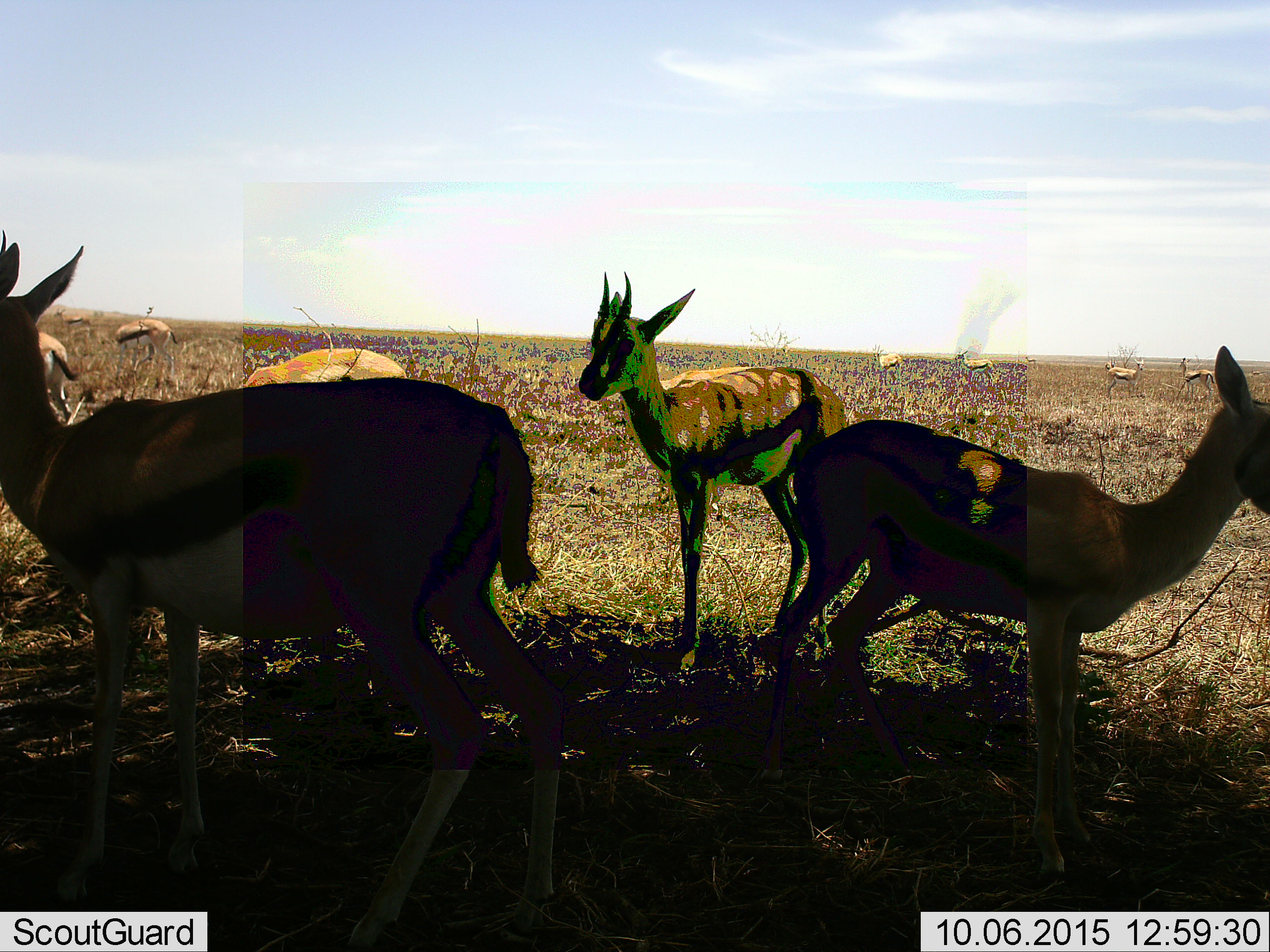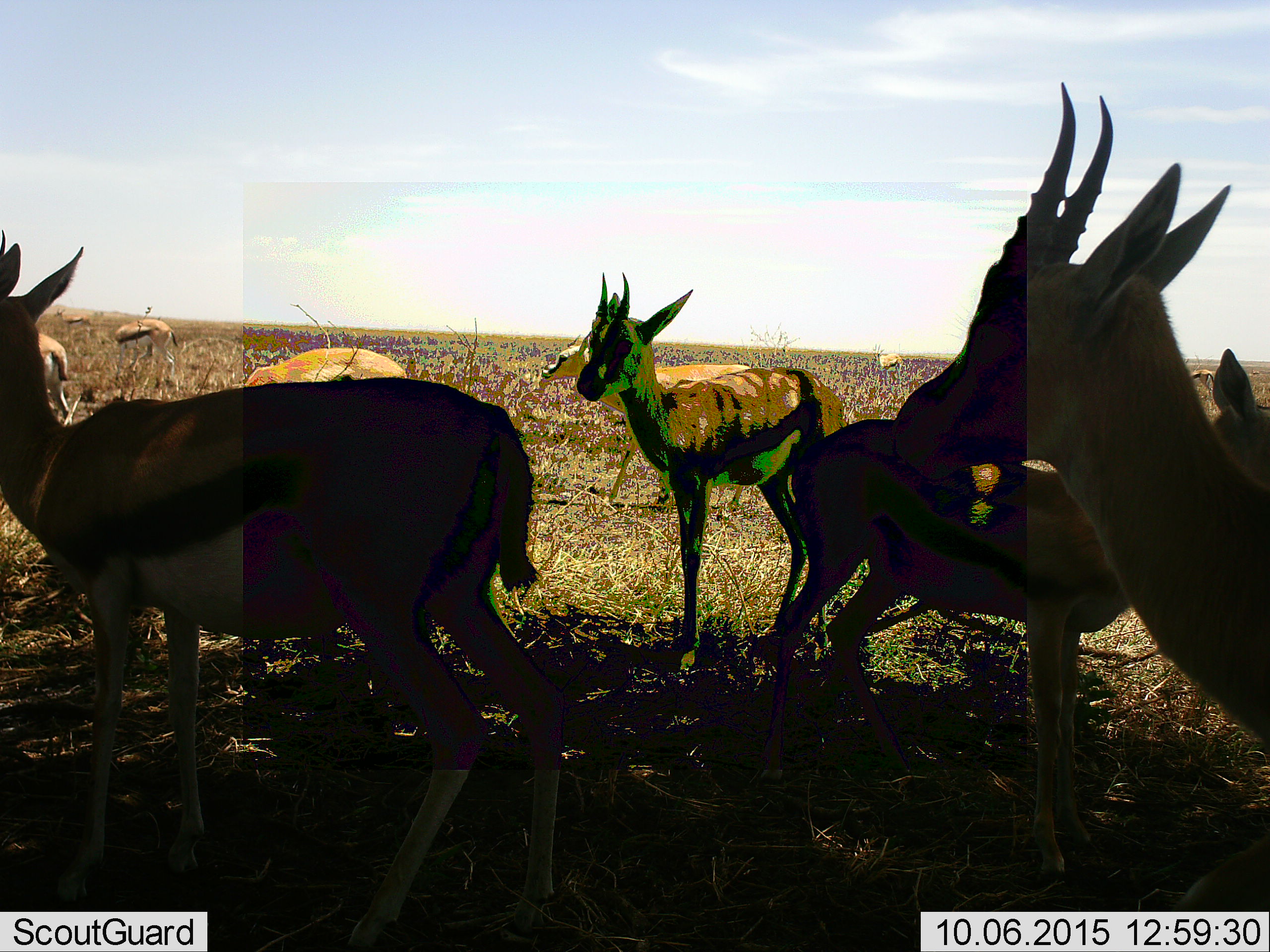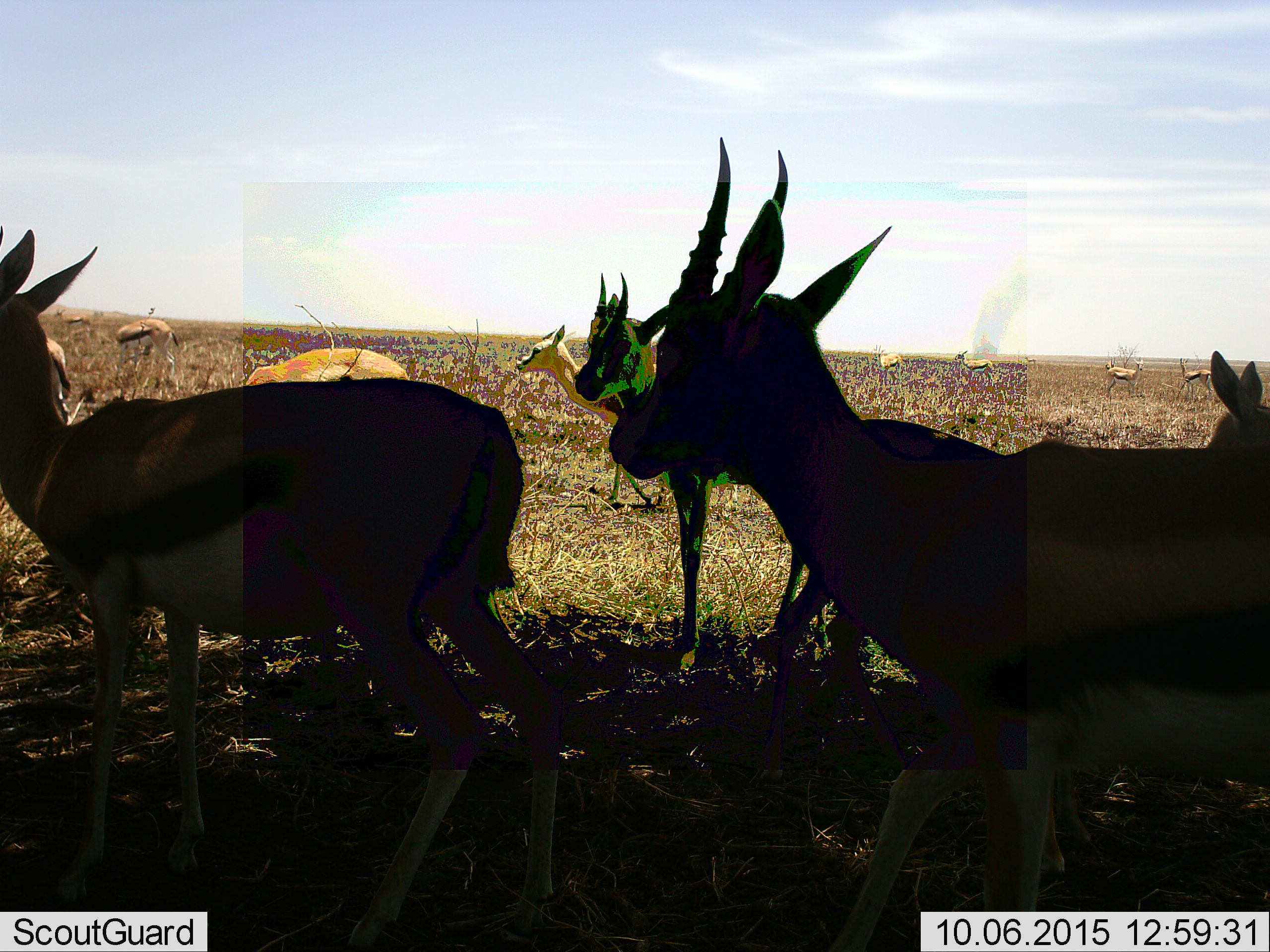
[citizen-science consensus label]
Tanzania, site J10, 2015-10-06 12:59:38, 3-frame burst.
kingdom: Animalia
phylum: Chordata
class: Mammalia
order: Artiodactyla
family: Bovidae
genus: Eudorcas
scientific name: Eudorcas thomsonii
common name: thomson's gazelle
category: gazellethomsons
Gazellethomsons (thomson's gazelle) (Eudorcas thomsonii), count 11-50. Behavior (volunteer vote fractions): standing 90%, resting 0%, moving 70%, interacting 0%. Young present (vote fraction): 10%. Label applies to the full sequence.